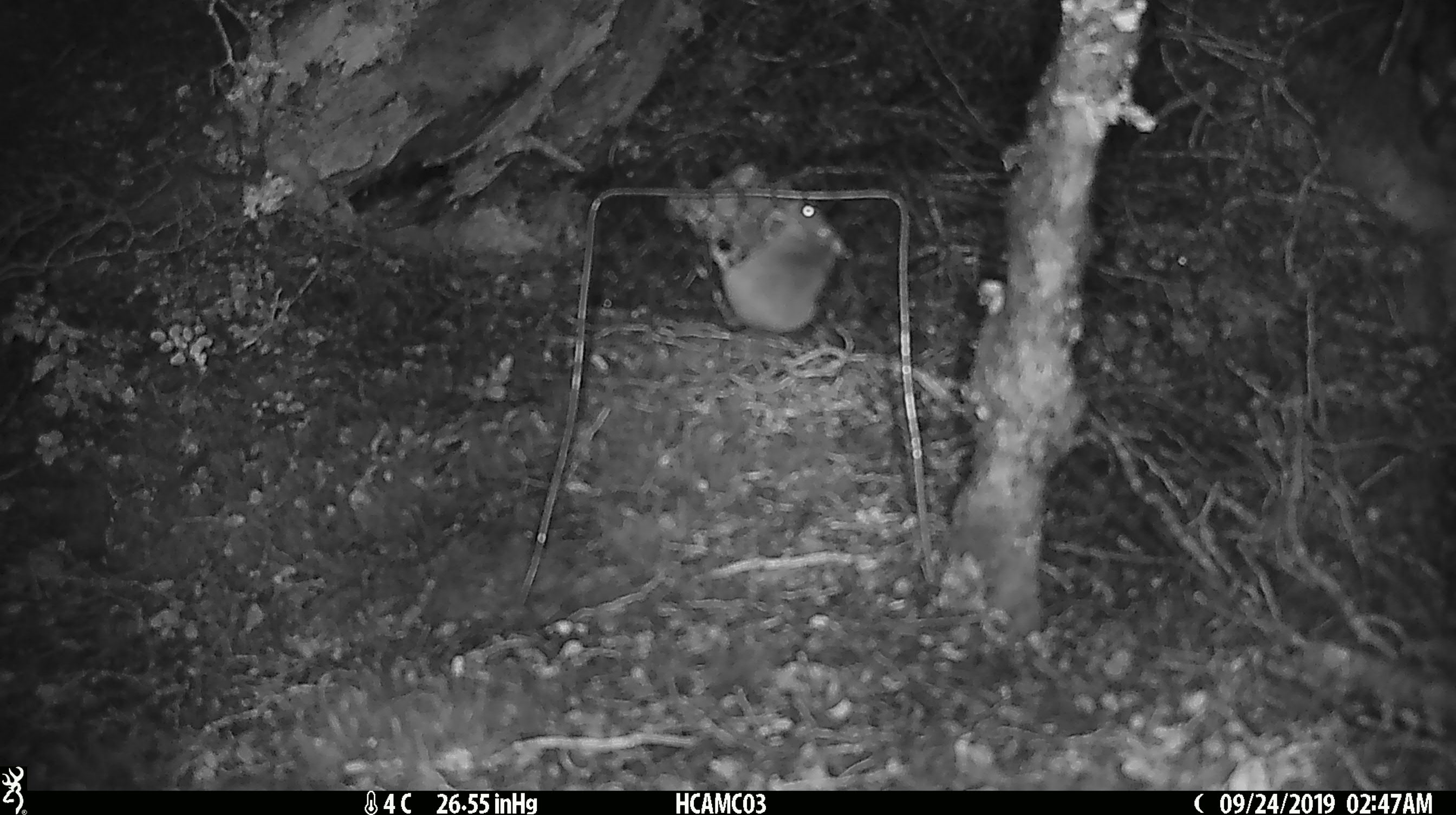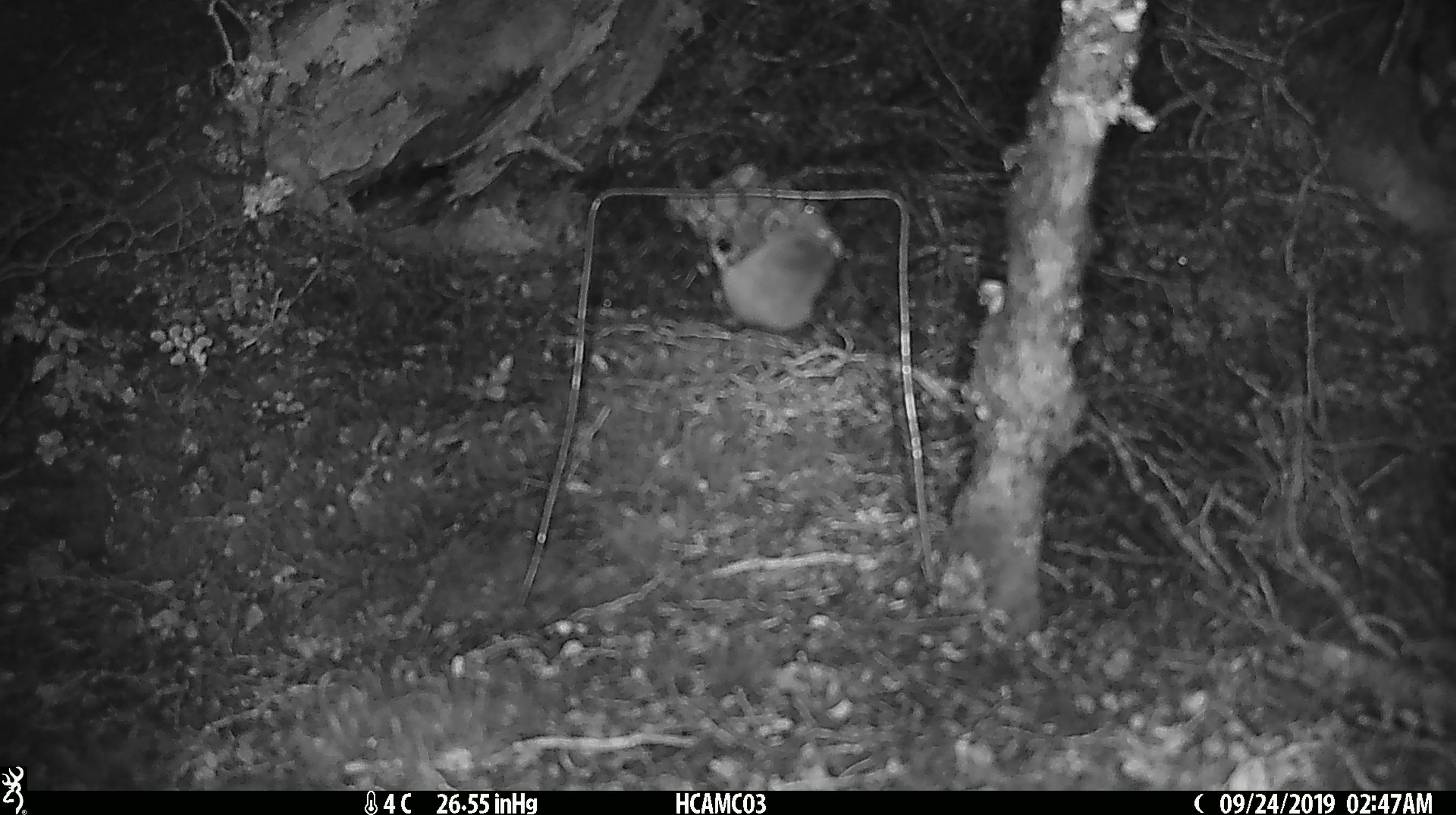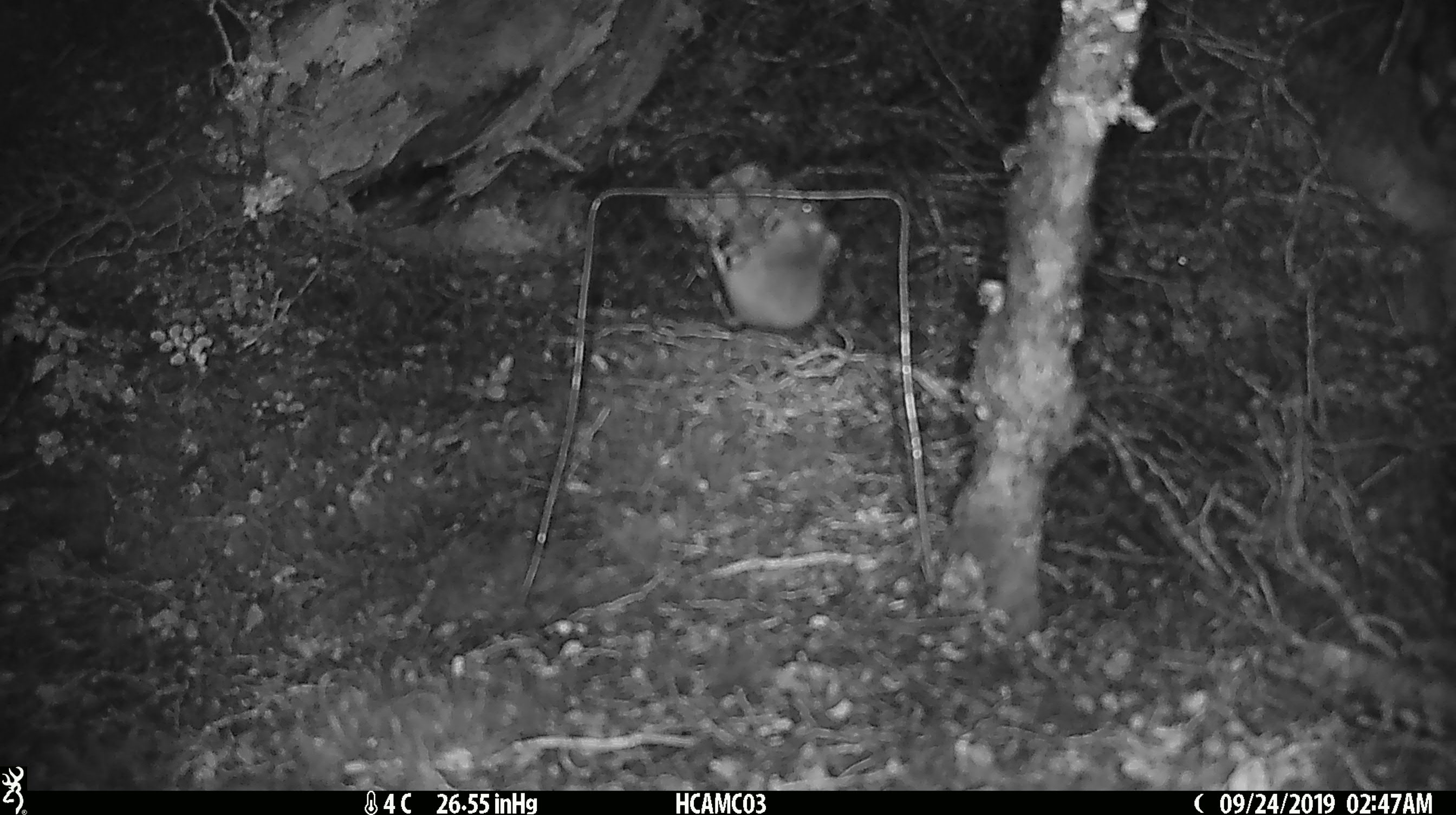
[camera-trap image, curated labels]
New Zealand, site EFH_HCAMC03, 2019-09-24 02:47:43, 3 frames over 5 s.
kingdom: Animalia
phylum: Chordata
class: Mammalia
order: Rodentia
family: Muridae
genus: Mus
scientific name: Mus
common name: mouse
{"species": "mouse (Mus)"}